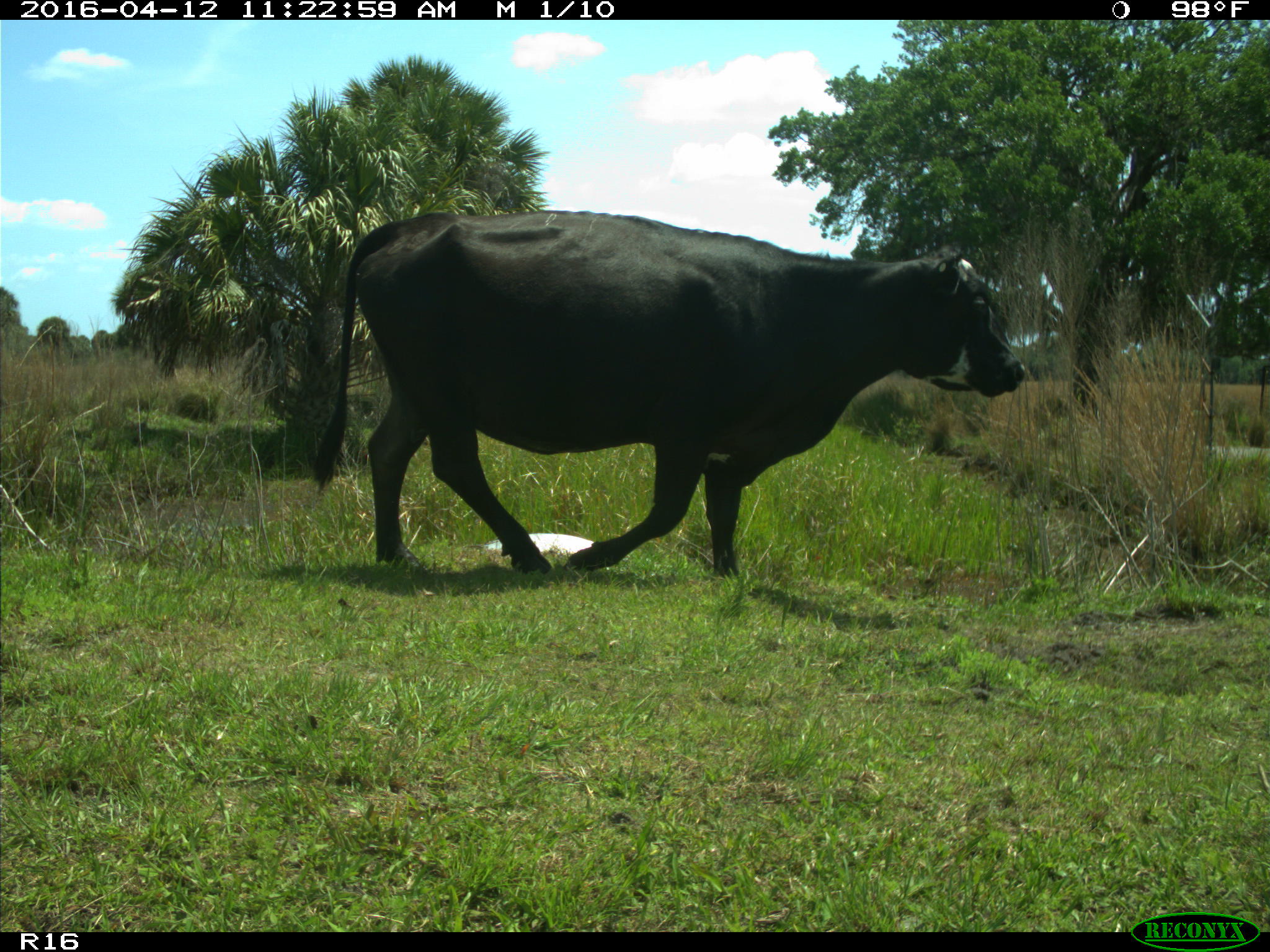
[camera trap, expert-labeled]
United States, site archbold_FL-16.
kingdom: Animalia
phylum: Chordata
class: Mammalia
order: Artiodactyla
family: Bovidae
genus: Bos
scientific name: Bos taurus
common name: domestic cow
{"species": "Bos taurus (domestic cow)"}